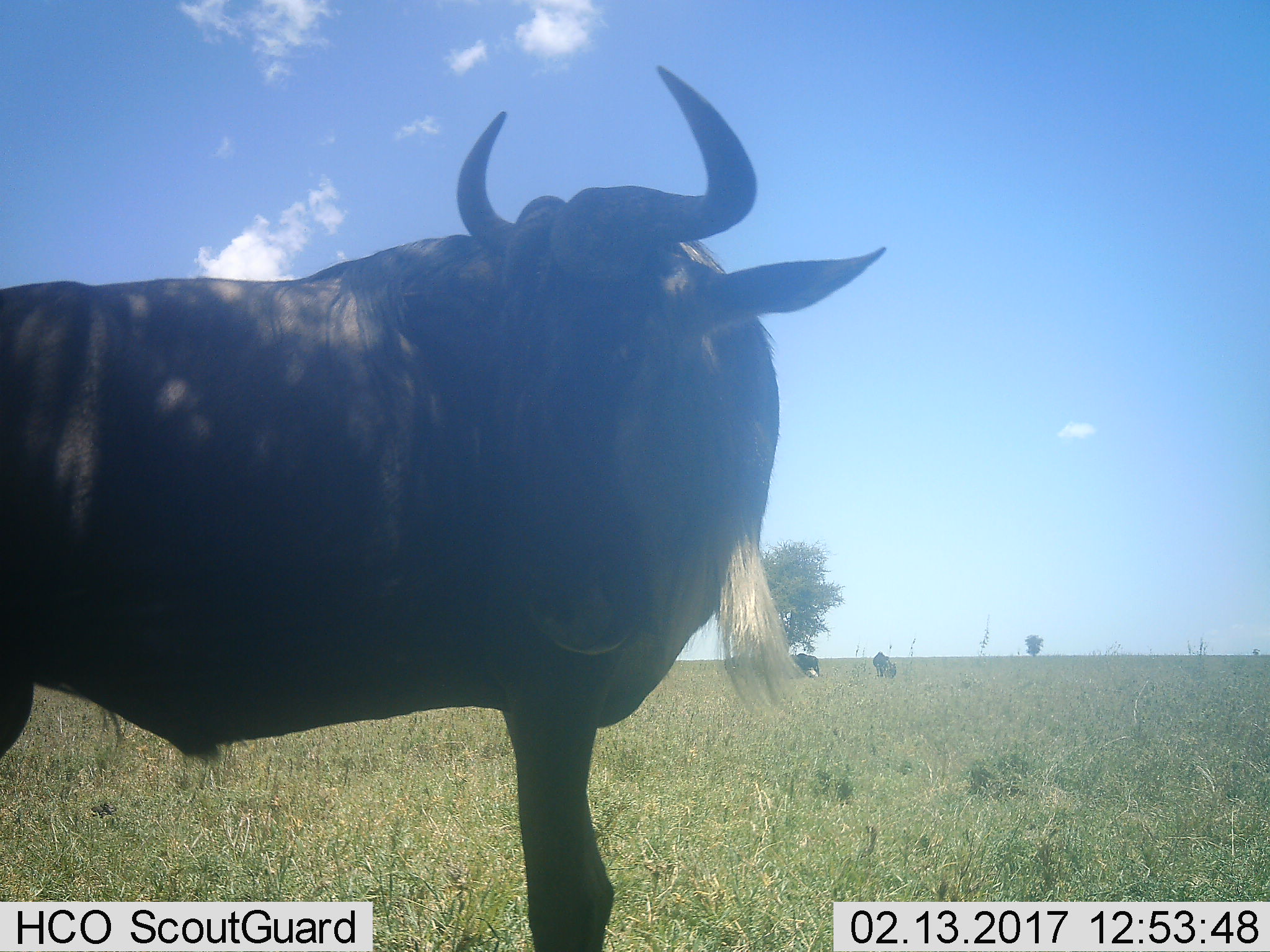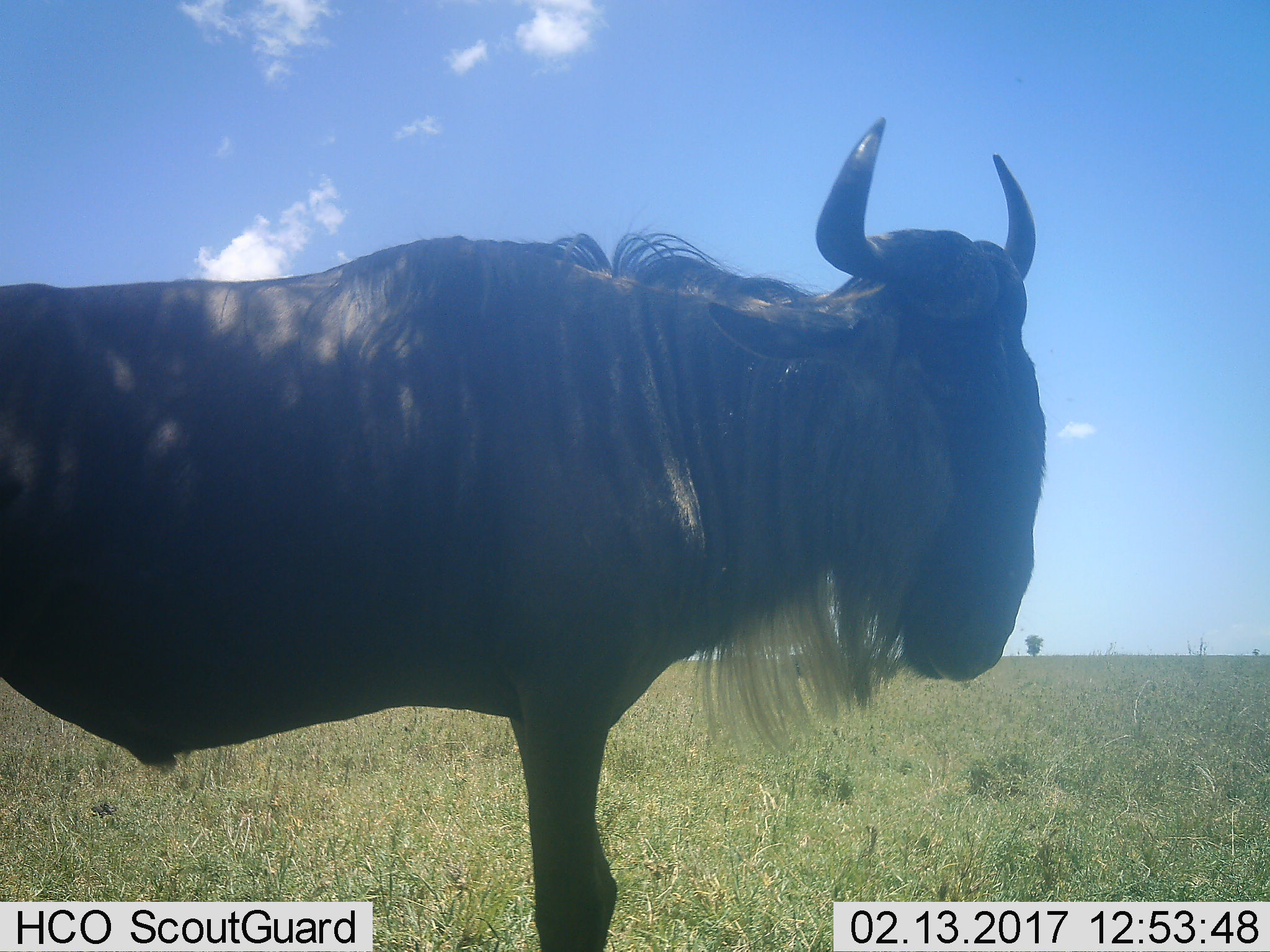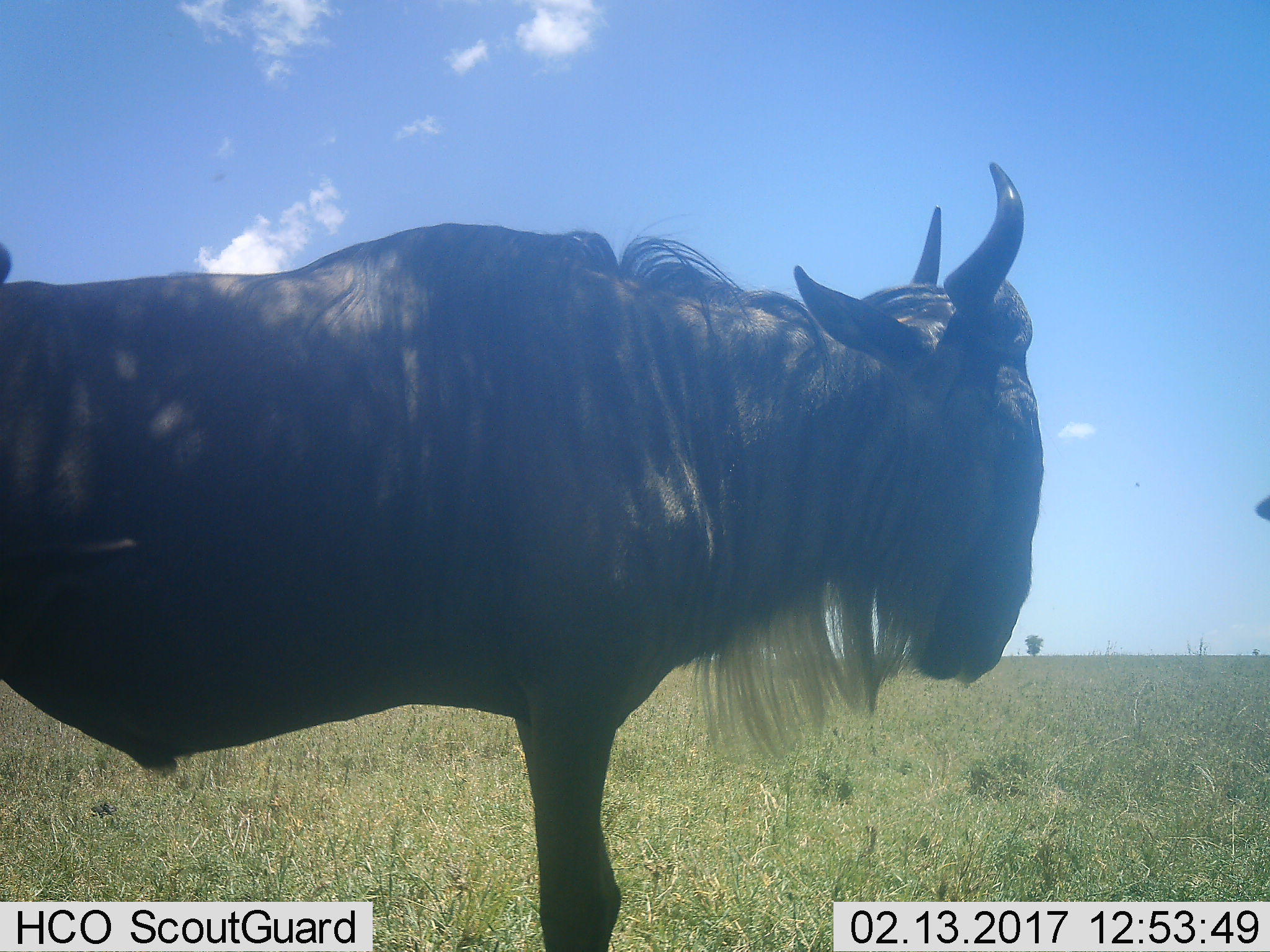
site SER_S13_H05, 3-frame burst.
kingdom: Animalia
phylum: Chordata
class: Mammalia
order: Artiodactyla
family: Bovidae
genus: Connochaetes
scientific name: Connochaetes taurinus taurinus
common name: blue wildebeest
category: wildebeestblue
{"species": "wildebeestblue (blue wildebeest) (Connochaetes taurinus taurinus)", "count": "3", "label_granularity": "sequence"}